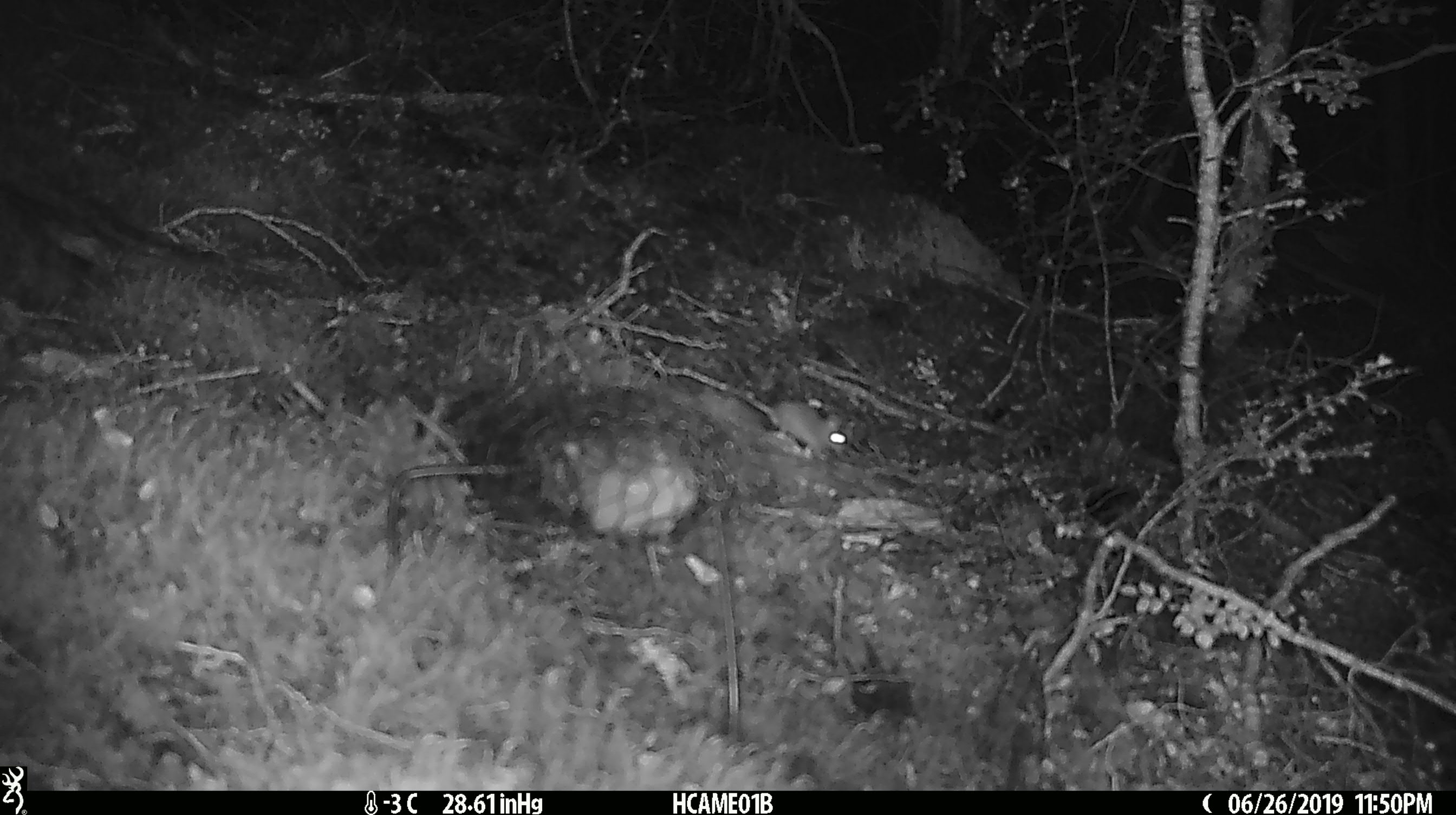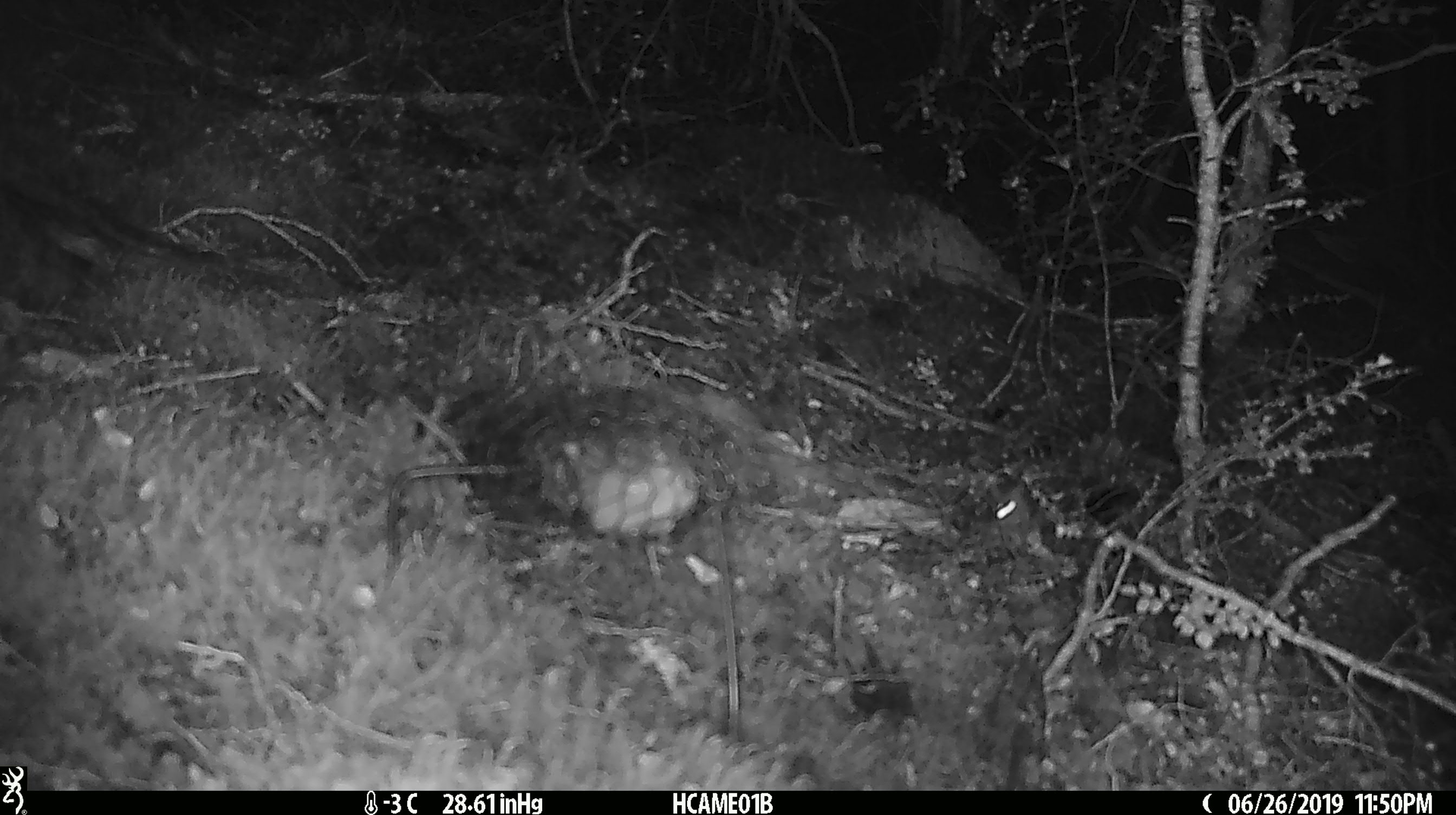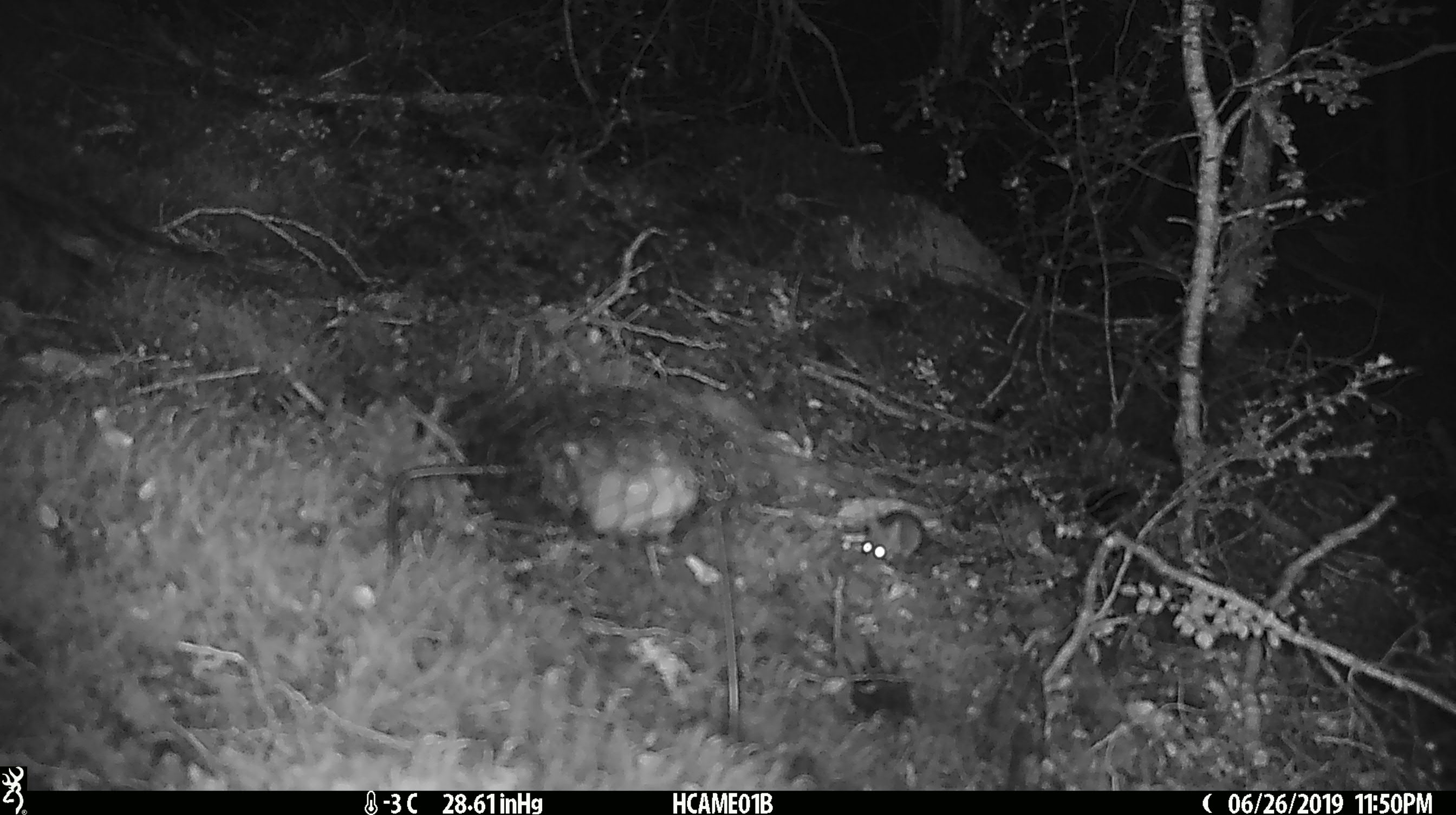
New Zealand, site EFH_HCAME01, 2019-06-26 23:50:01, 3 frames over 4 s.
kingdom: Animalia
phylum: Chordata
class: Mammalia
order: Rodentia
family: Muridae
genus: Mus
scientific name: Mus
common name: mouse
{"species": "mouse (Mus)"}